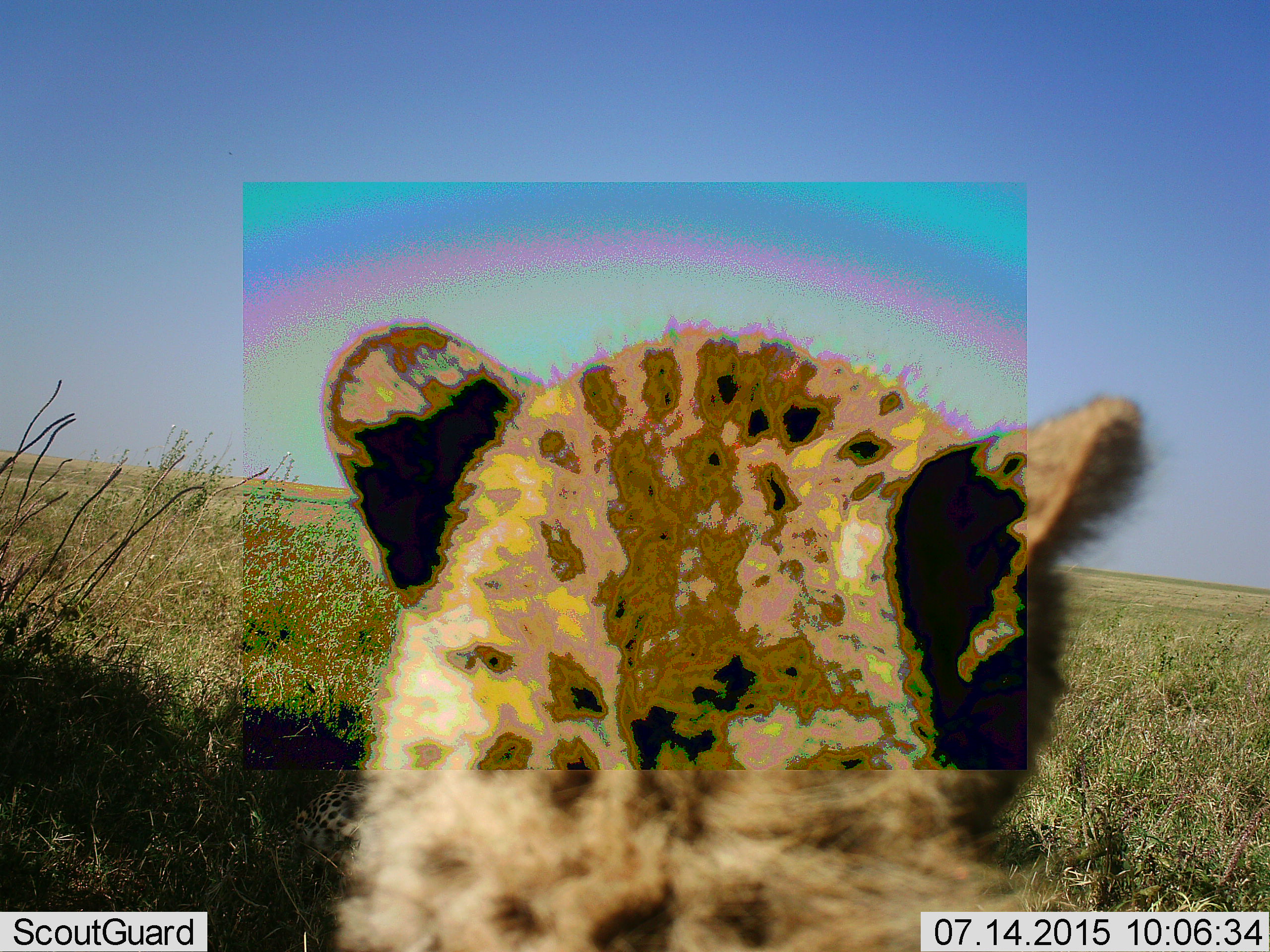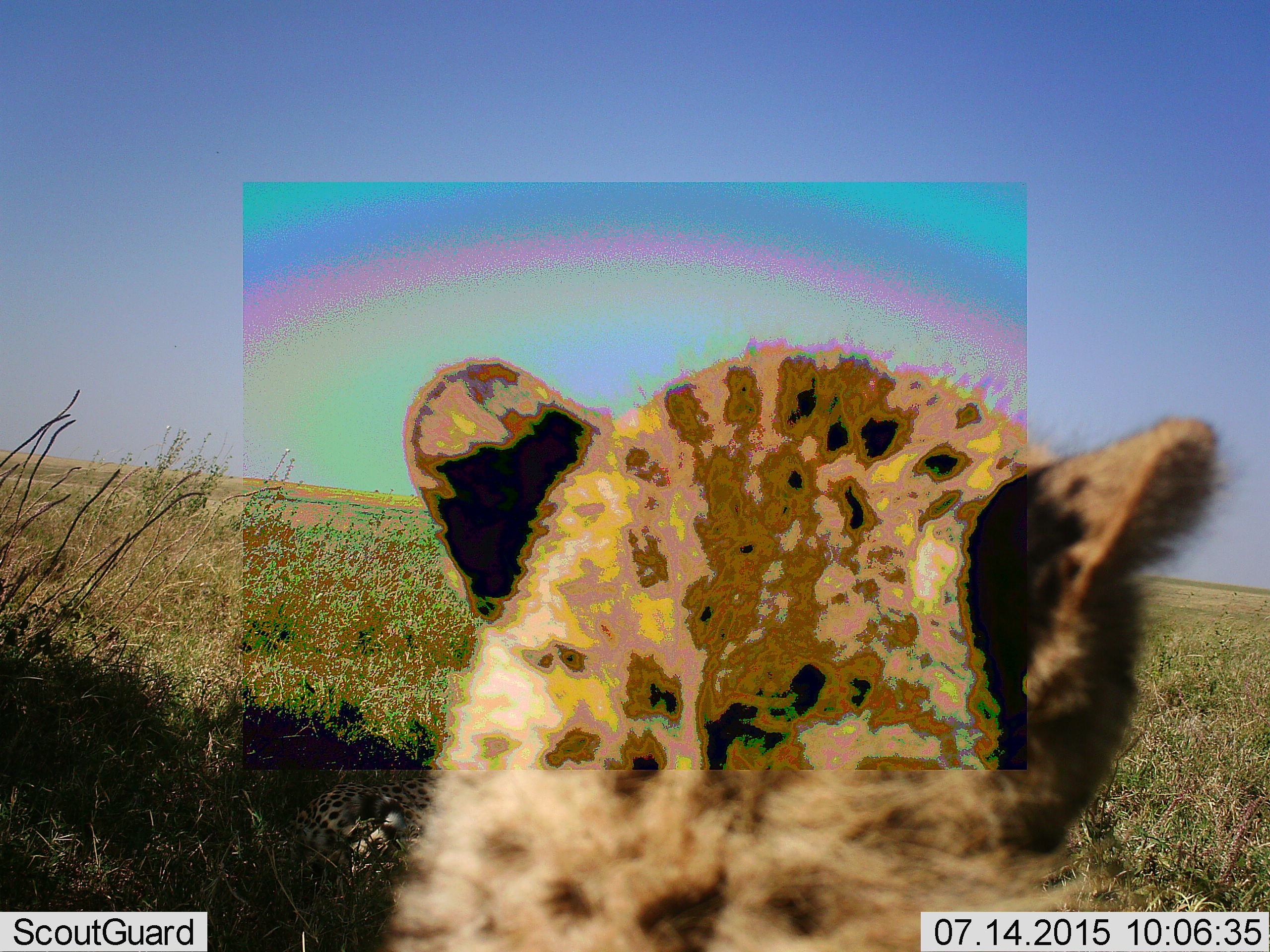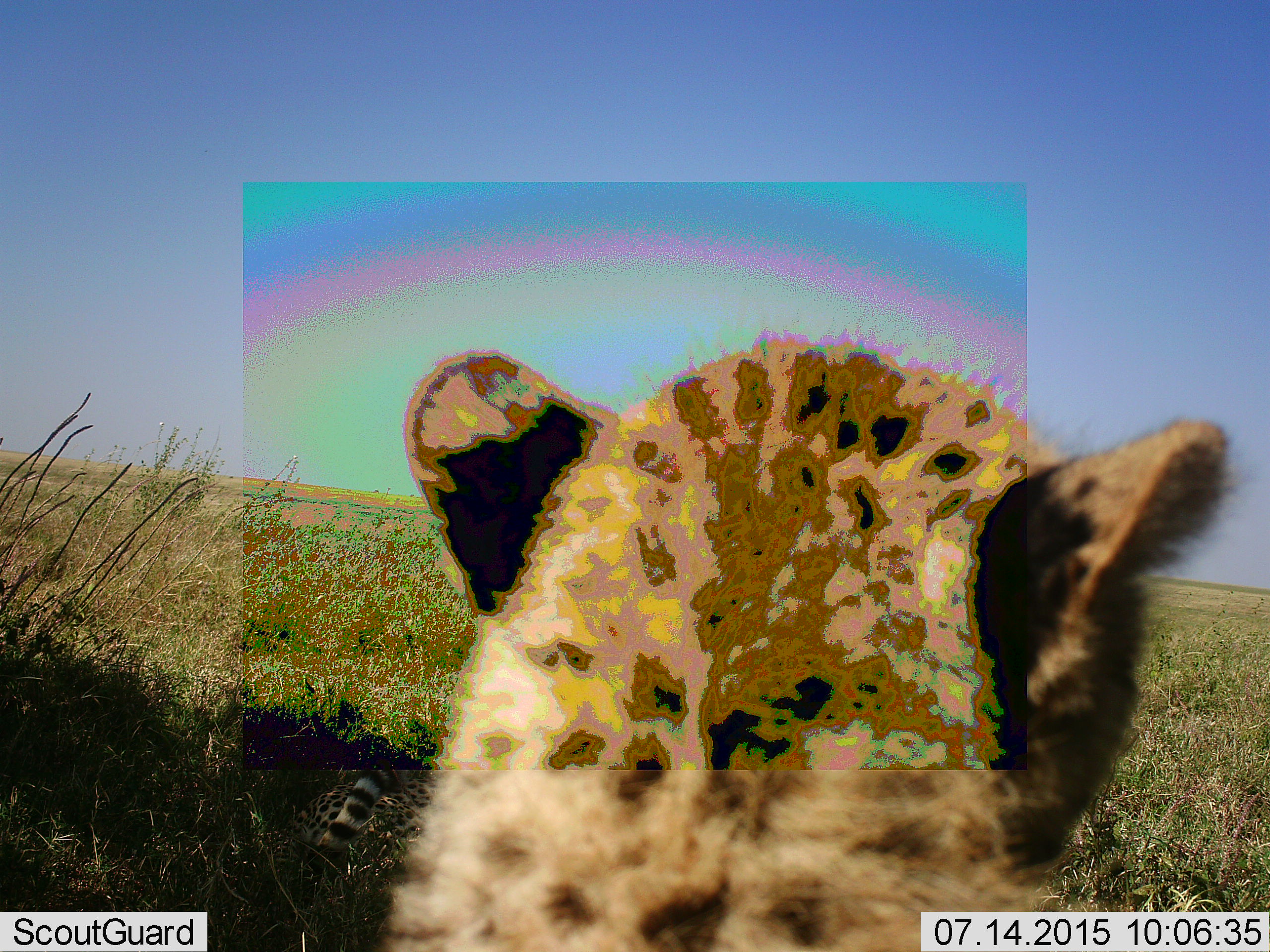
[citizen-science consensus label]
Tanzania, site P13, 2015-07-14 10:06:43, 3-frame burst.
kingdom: Animalia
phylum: Chordata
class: Mammalia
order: Carnivora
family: Felidae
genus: Acinonyx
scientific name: Acinonyx jubatus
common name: cheetah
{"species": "cheetah (Acinonyx jubatus)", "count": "1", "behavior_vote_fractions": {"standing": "100%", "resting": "0%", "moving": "0%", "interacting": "0%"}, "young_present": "0%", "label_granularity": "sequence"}